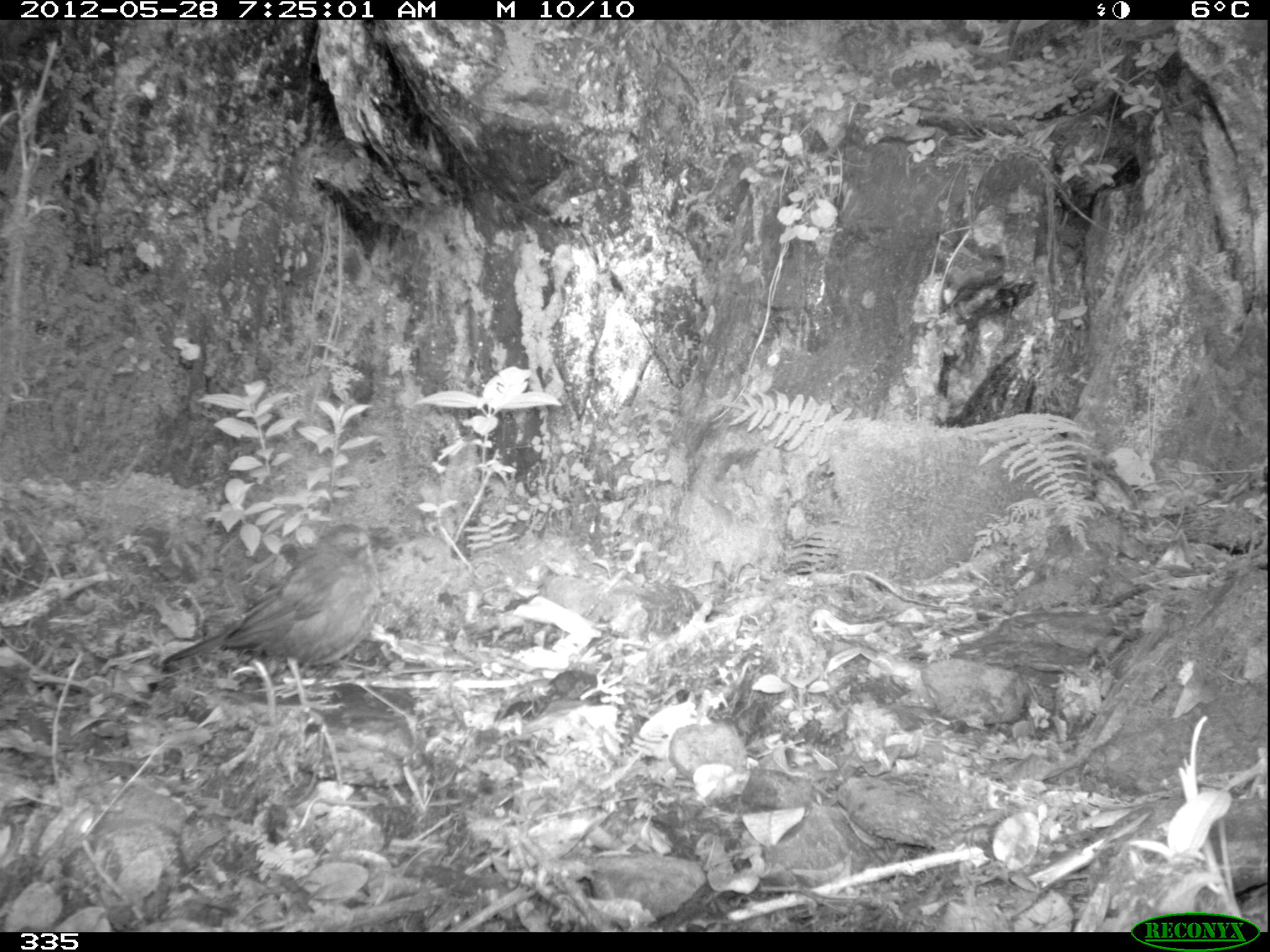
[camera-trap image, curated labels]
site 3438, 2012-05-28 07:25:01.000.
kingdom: Animalia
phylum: Chordata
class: Aves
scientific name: Aves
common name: bird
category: unknown bird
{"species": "unknown bird (bird) (Aves)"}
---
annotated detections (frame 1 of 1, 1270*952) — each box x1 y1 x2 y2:
unknown bird: 159 524 392 737